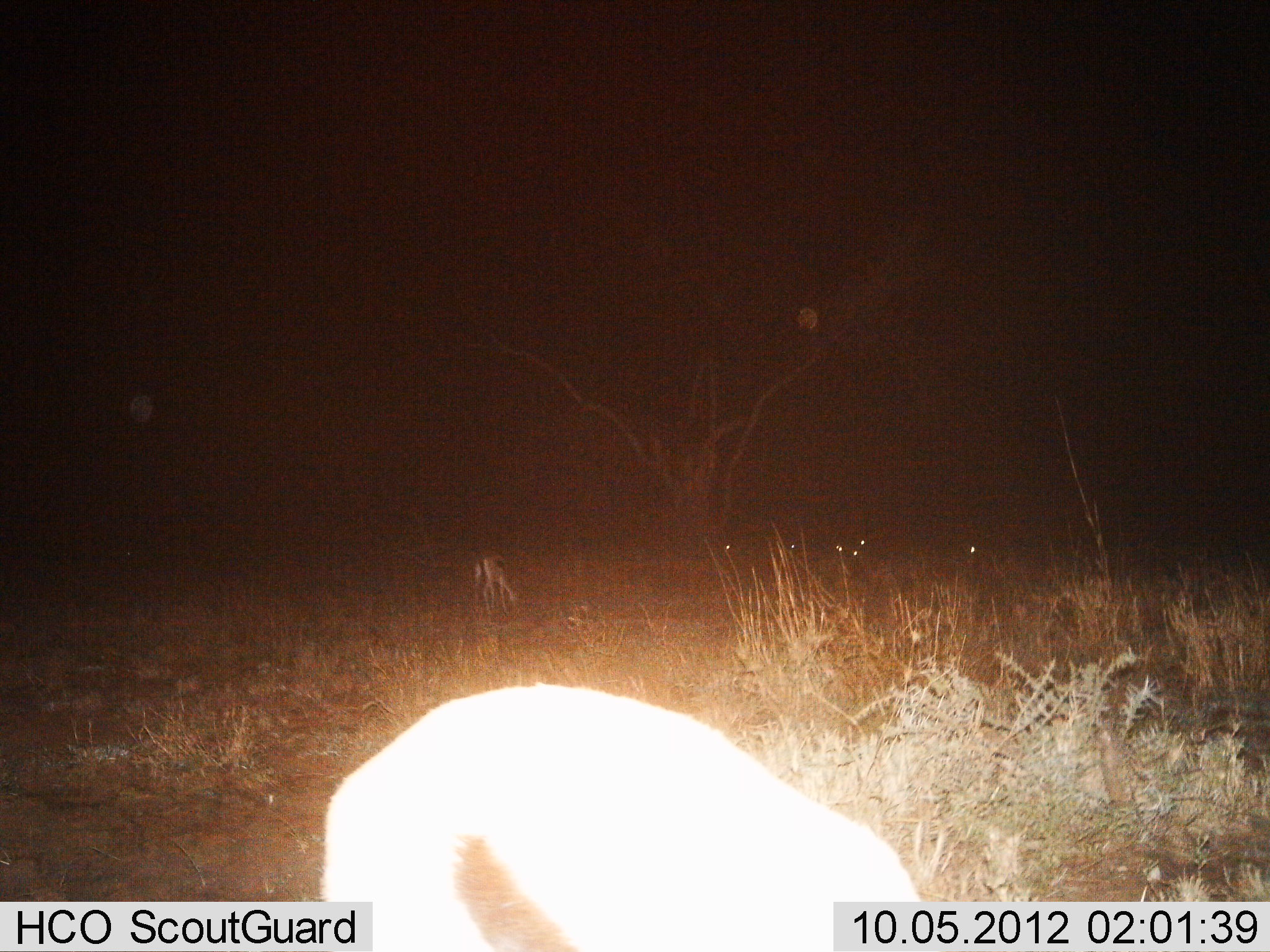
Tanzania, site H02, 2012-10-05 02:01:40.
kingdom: Animalia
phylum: Chordata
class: Mammalia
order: Artiodactyla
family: Bovidae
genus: Eudorcas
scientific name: Eudorcas thomsonii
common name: thomson's gazelle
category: gazellethomsons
Gazellethomsons (thomson's gazelle) (Eudorcas thomsonii), count 4. Behavior (volunteer vote fractions): standing 30%, resting 0%, moving 0%, interacting 0%. Young present (vote fraction): 0%. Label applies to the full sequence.